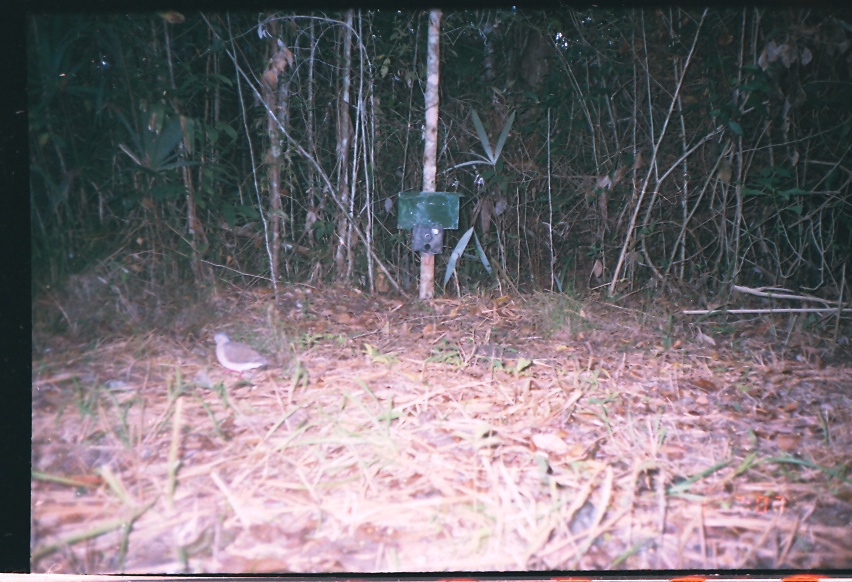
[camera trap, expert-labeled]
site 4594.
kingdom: Animalia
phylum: Chordata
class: Aves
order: Columbiformes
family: Columbidae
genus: Leptotila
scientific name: Leptotila verreauxi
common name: white-tipped dove